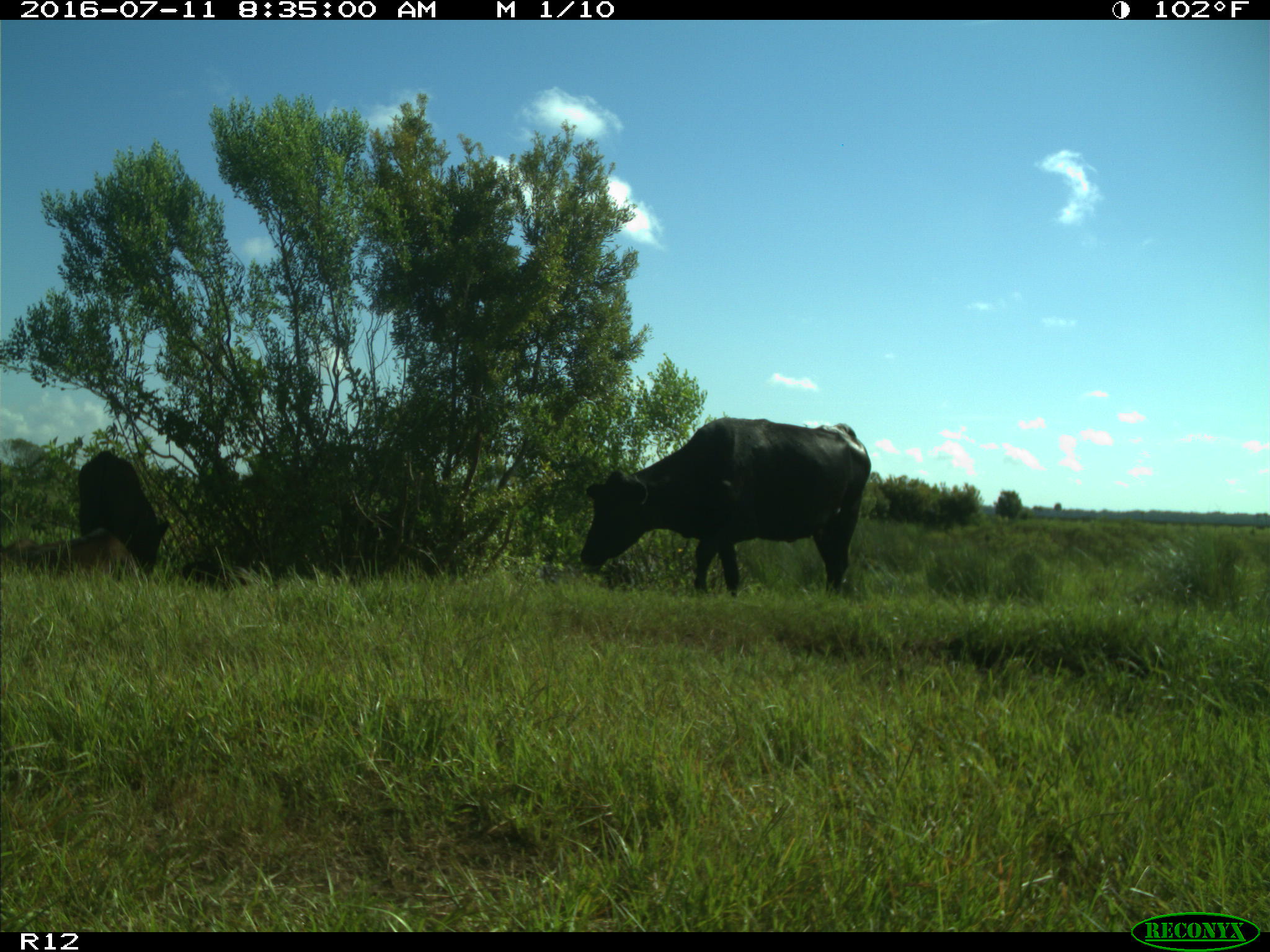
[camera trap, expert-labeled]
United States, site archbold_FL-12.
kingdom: Animalia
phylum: Chordata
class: Mammalia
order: Artiodactyla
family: Bovidae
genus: Bos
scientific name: Bos taurus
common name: domestic cow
Bos taurus (domestic cow).